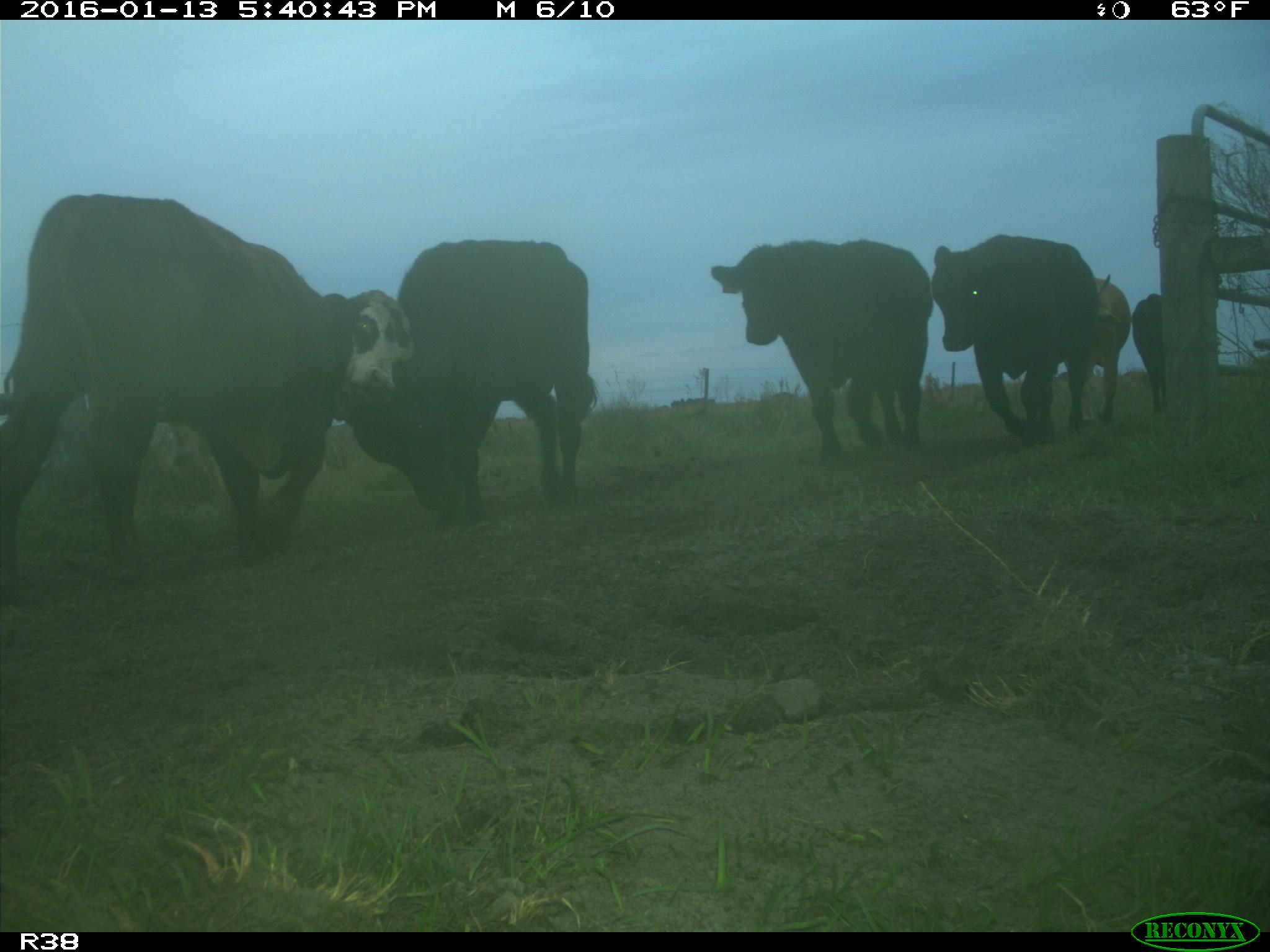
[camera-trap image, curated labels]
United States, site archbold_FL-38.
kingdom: Animalia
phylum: Chordata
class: Mammalia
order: Artiodactyla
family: Bovidae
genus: Bos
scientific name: Bos taurus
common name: domestic cow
Bos taurus (domestic cow).